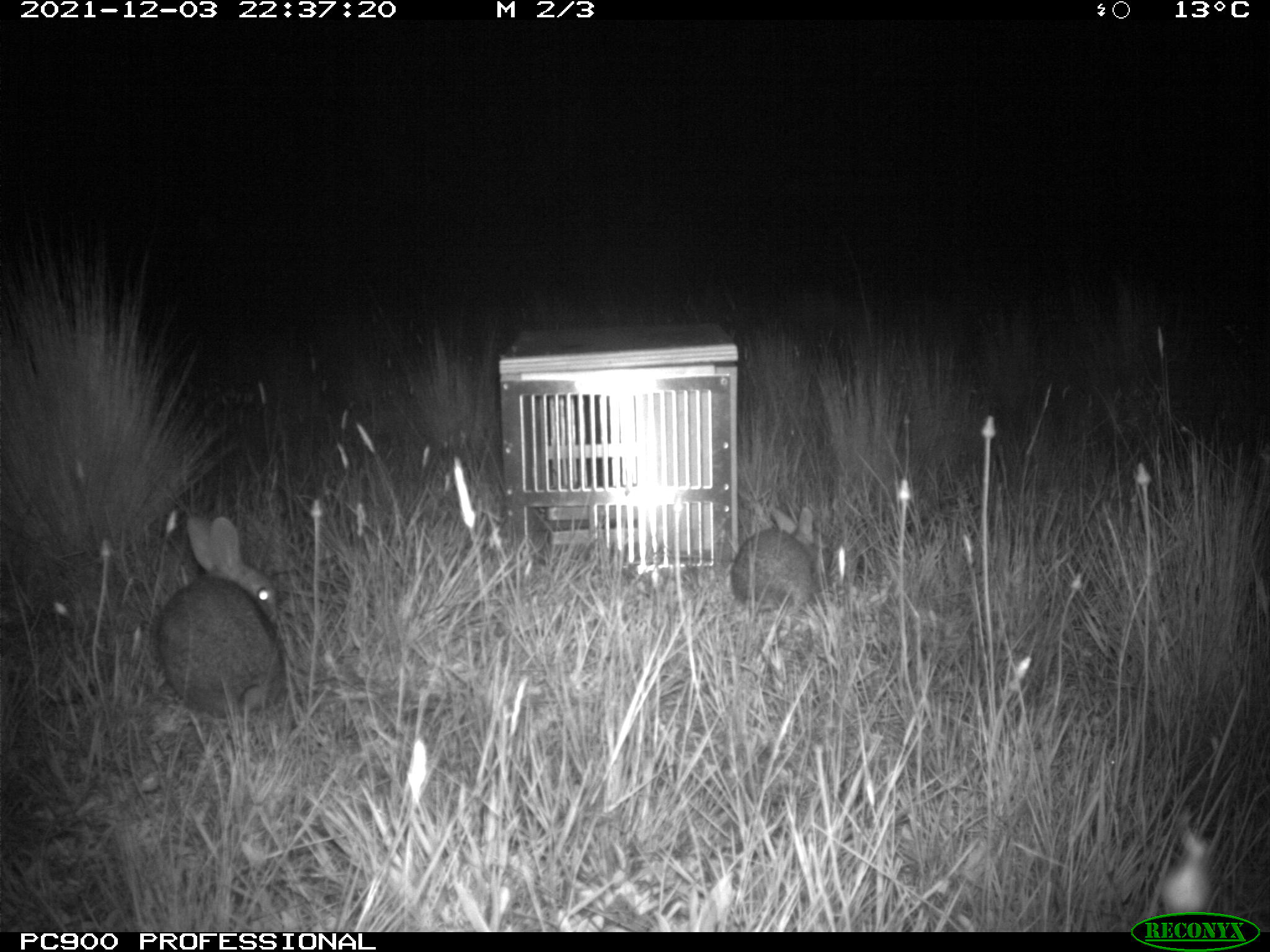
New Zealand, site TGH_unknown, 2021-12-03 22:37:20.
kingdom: Animalia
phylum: Chordata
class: Mammalia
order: Lagomorpha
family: Leporidae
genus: Oryctolagus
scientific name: Oryctolagus cuniculus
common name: european rabbit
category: rabbit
Rabbit (european rabbit) (Oryctolagus cuniculus).